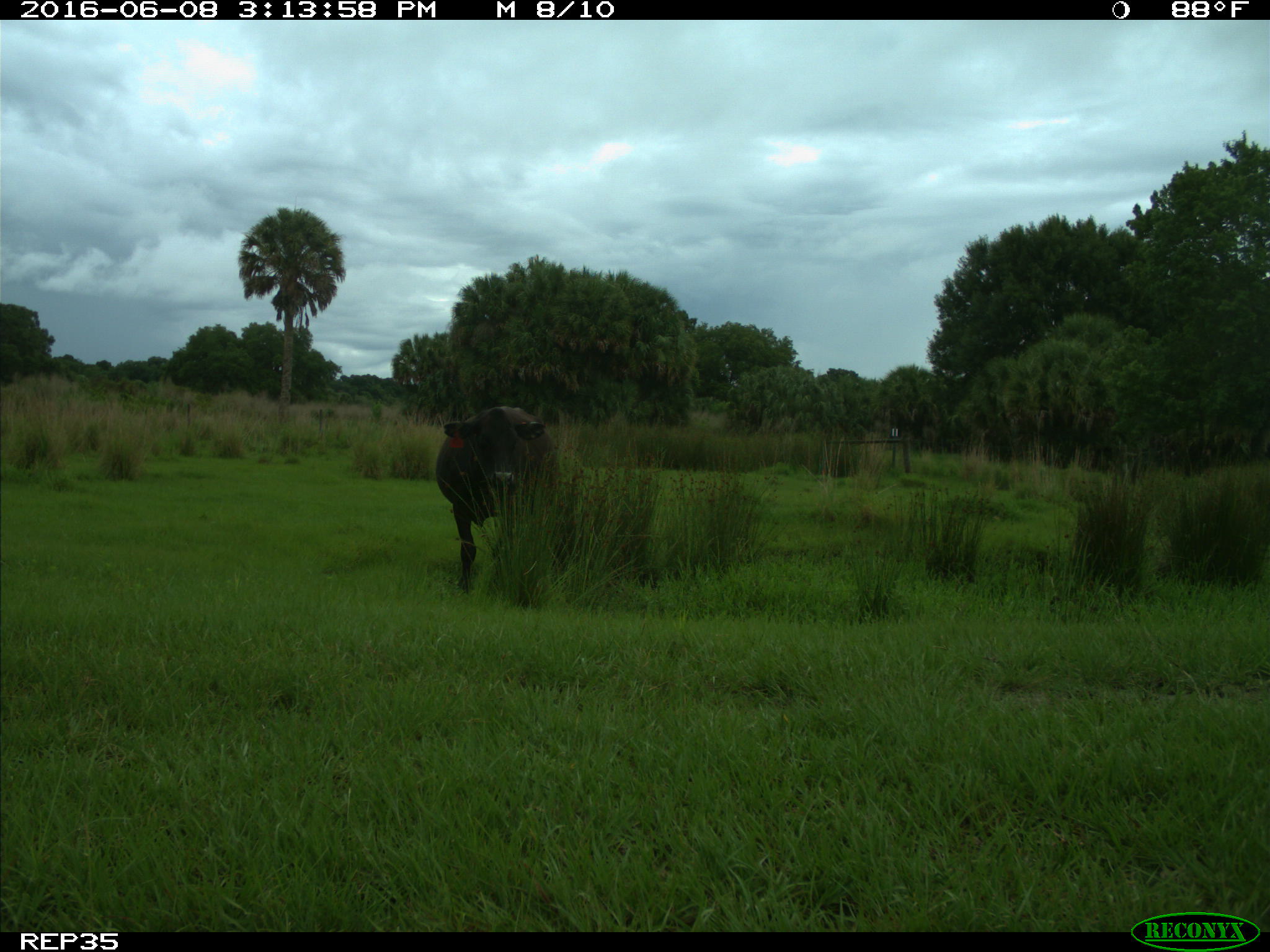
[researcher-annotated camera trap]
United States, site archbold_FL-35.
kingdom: Animalia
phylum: Chordata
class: Mammalia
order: Artiodactyla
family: Bovidae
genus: Bos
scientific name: Bos taurus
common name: domestic cow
Bos taurus (domestic cow).